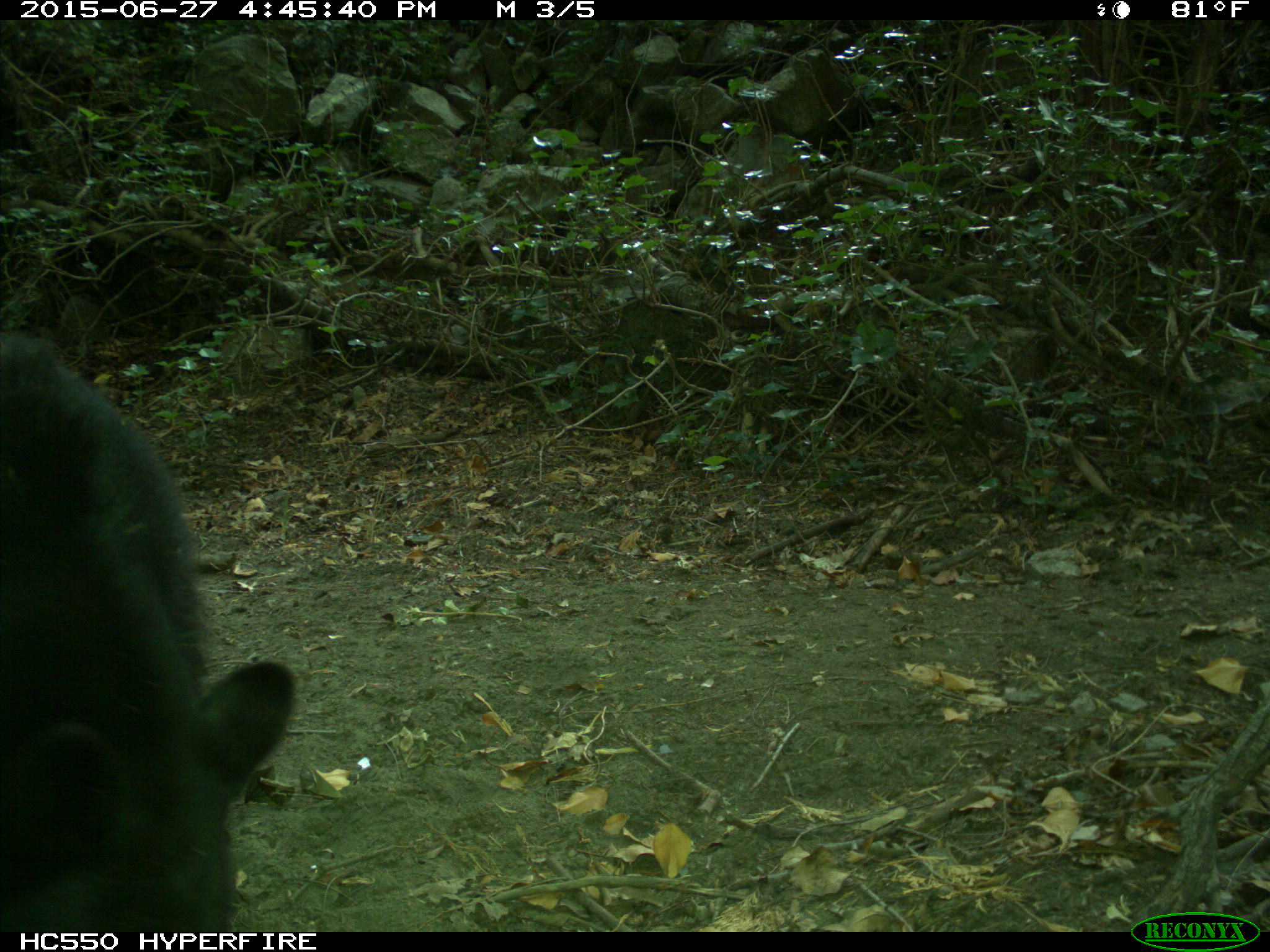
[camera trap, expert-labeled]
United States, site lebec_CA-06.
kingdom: Animalia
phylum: Chordata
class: Mammalia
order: Carnivora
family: Ursidae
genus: Ursus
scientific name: Ursus americanus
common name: american black bear